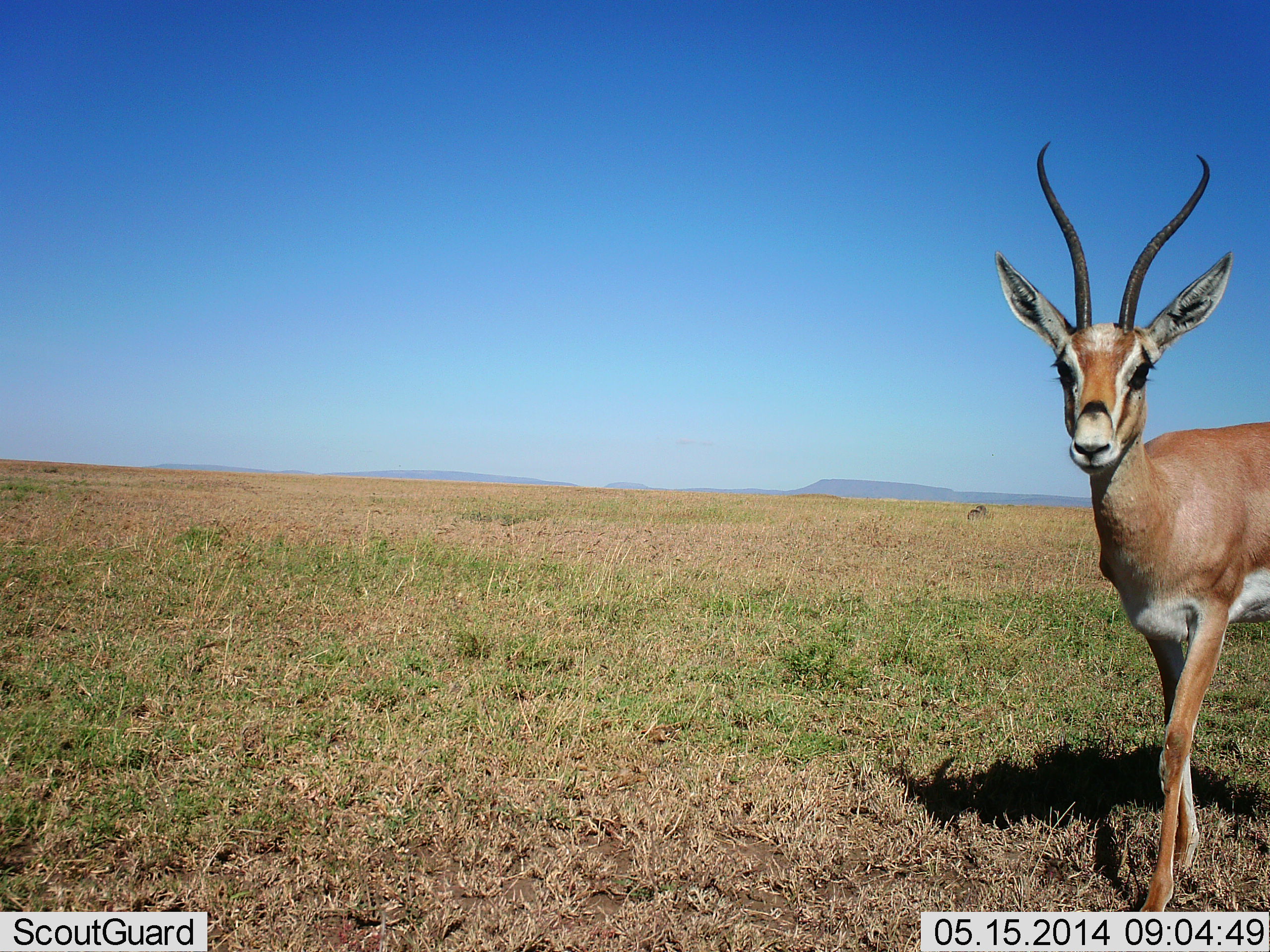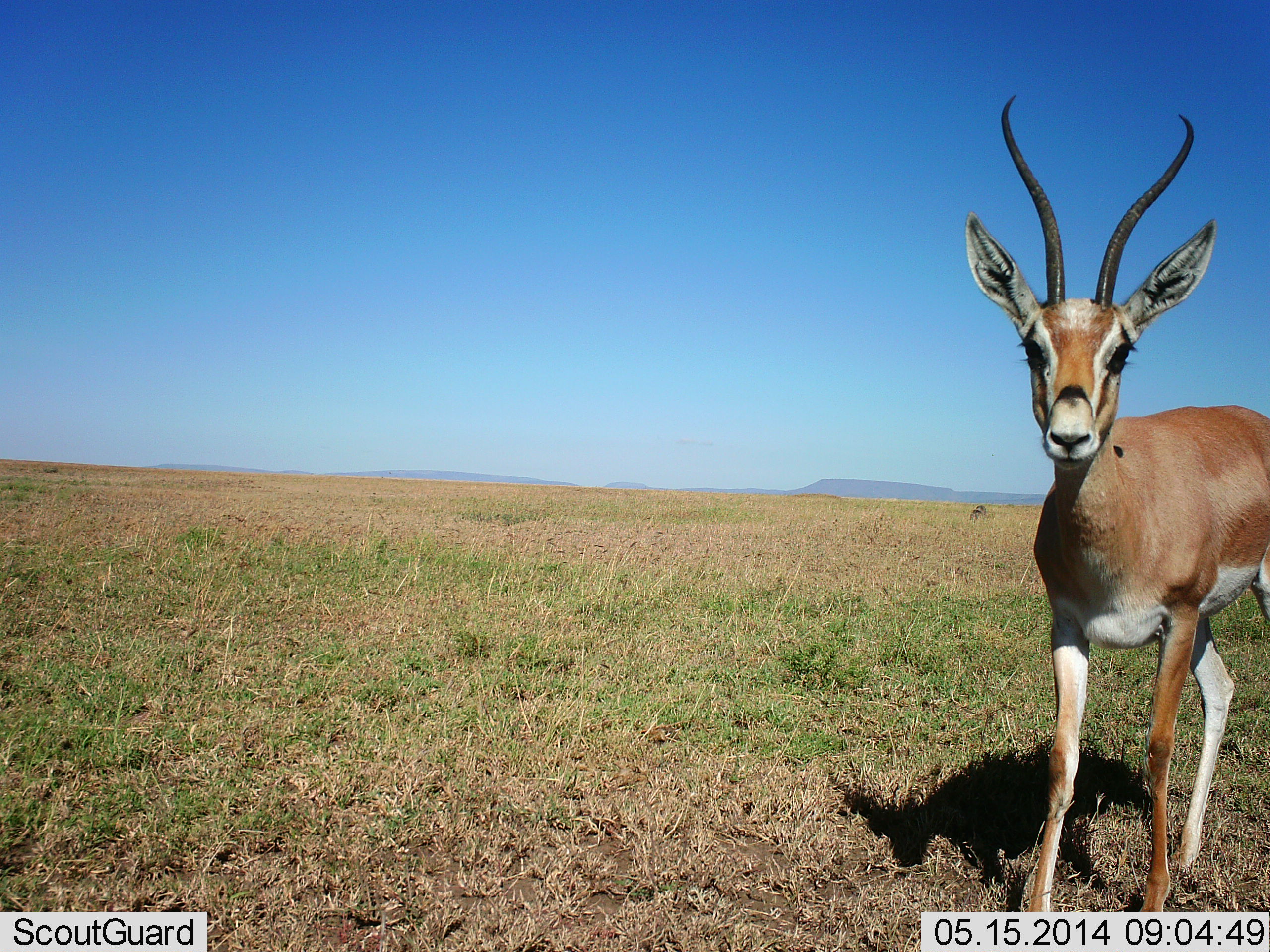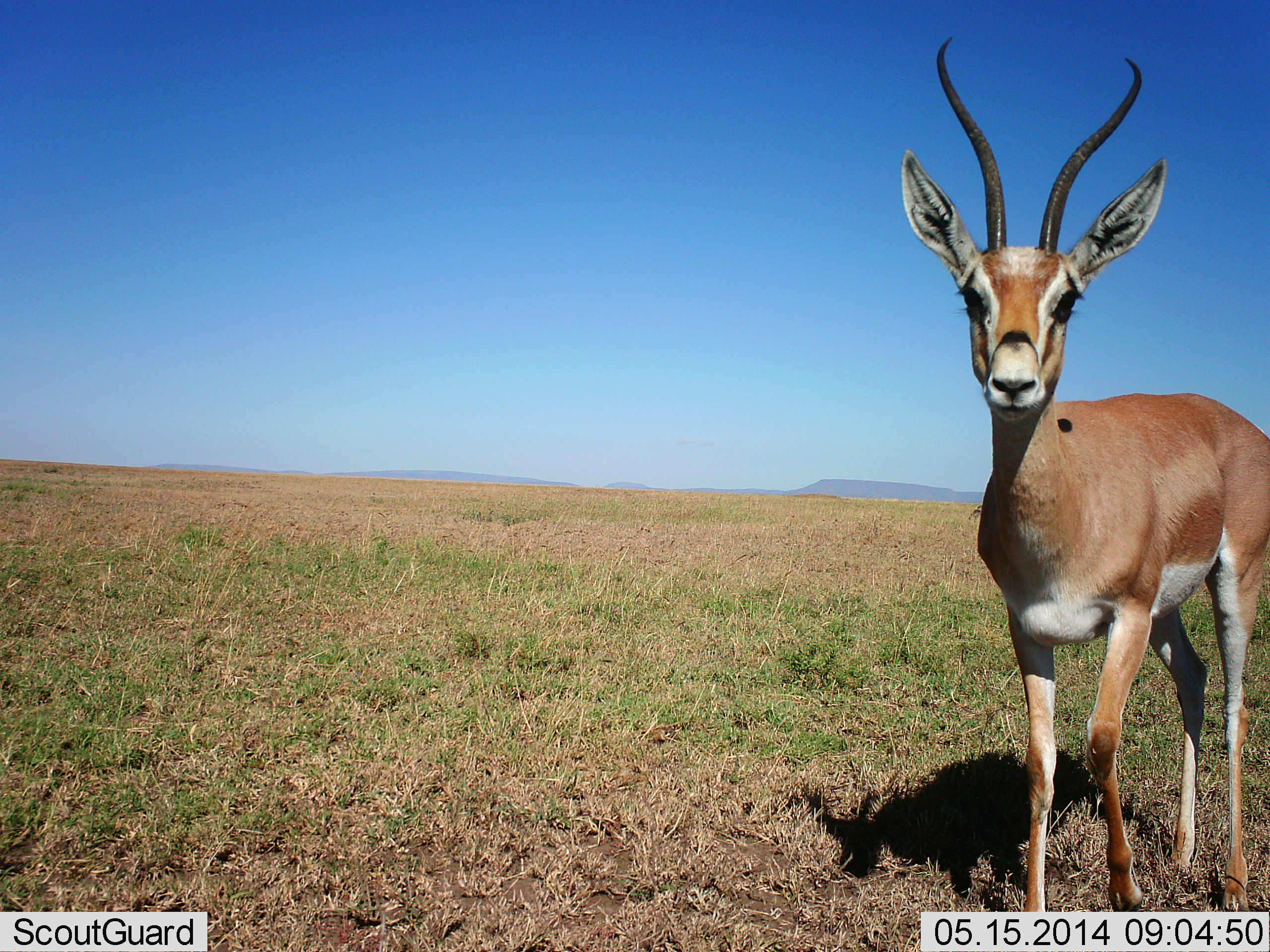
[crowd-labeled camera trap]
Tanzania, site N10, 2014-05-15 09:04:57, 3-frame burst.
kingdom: Animalia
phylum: Chordata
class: Mammalia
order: Artiodactyla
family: Bovidae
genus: Nanger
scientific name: Nanger granti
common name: grant's gazelle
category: gazellegrants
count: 1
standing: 39%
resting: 6%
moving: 64%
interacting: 3%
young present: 0%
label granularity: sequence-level